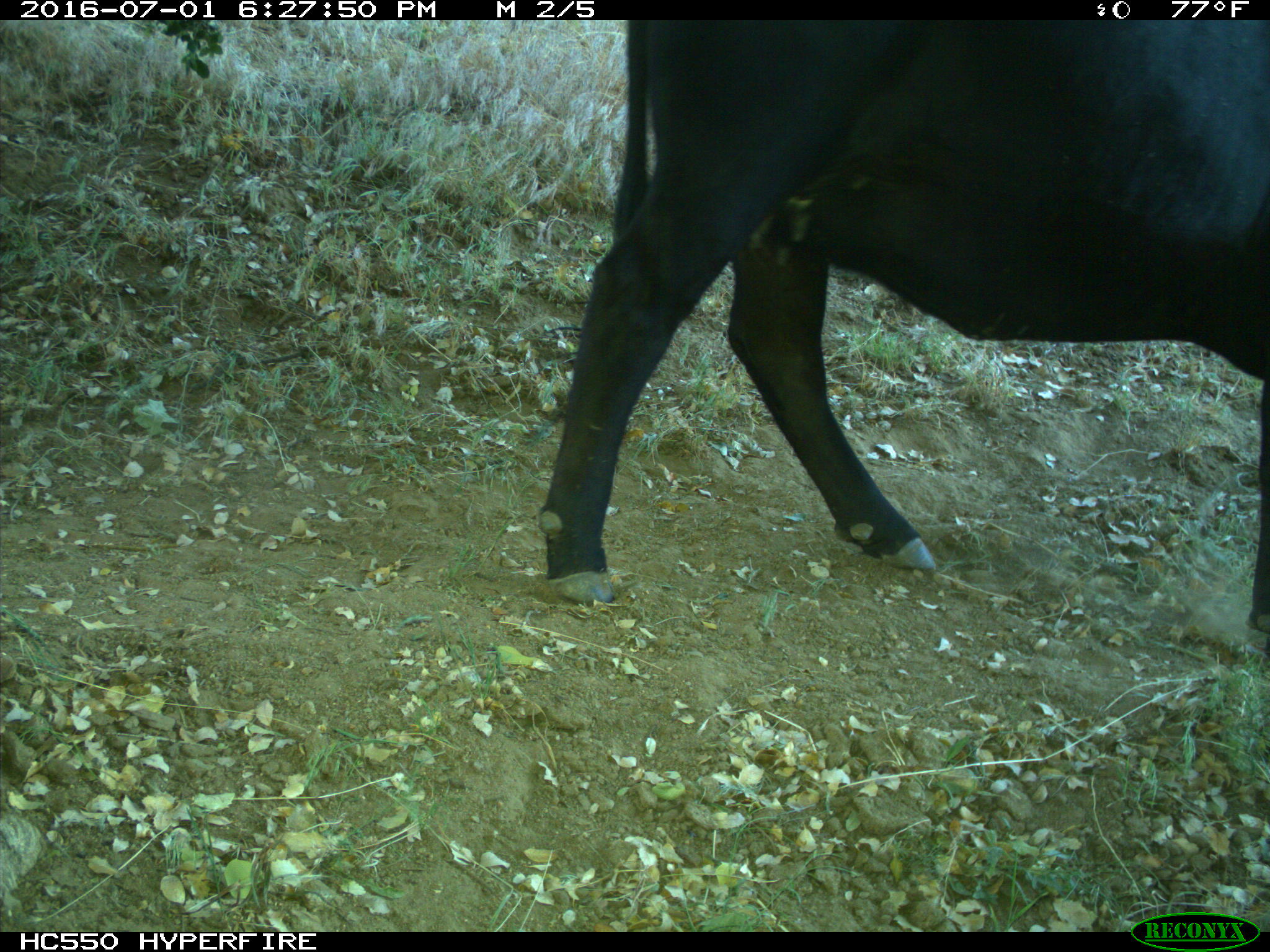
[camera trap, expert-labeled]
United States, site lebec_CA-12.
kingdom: Animalia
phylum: Chordata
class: Mammalia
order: Artiodactyla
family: Bovidae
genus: Bos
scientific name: Bos taurus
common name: domestic cow